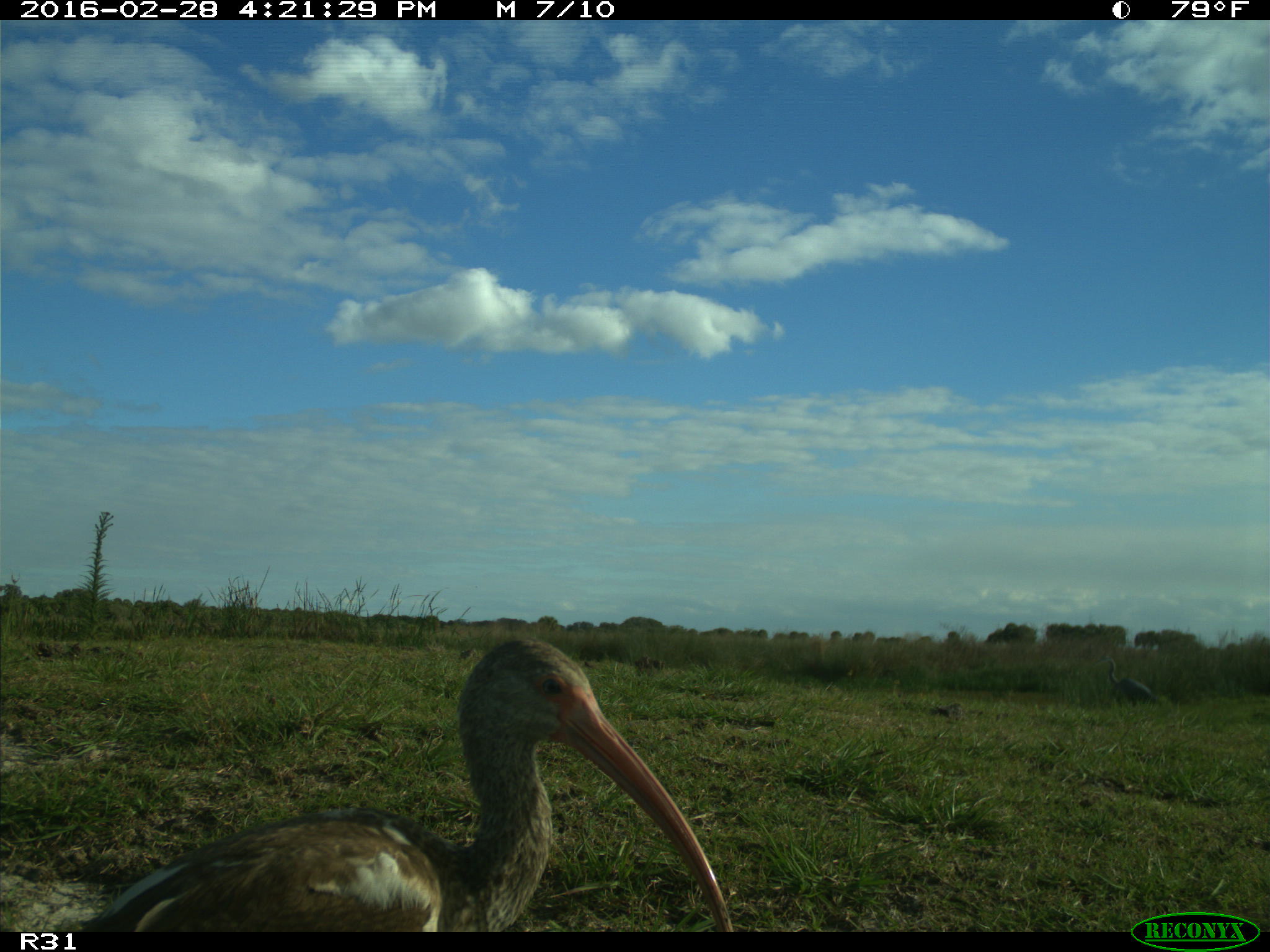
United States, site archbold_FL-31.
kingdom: Animalia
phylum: Chordata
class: Aves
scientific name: Aves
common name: birds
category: unidentified bird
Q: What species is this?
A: Unidentified bird (birds) (Aves).